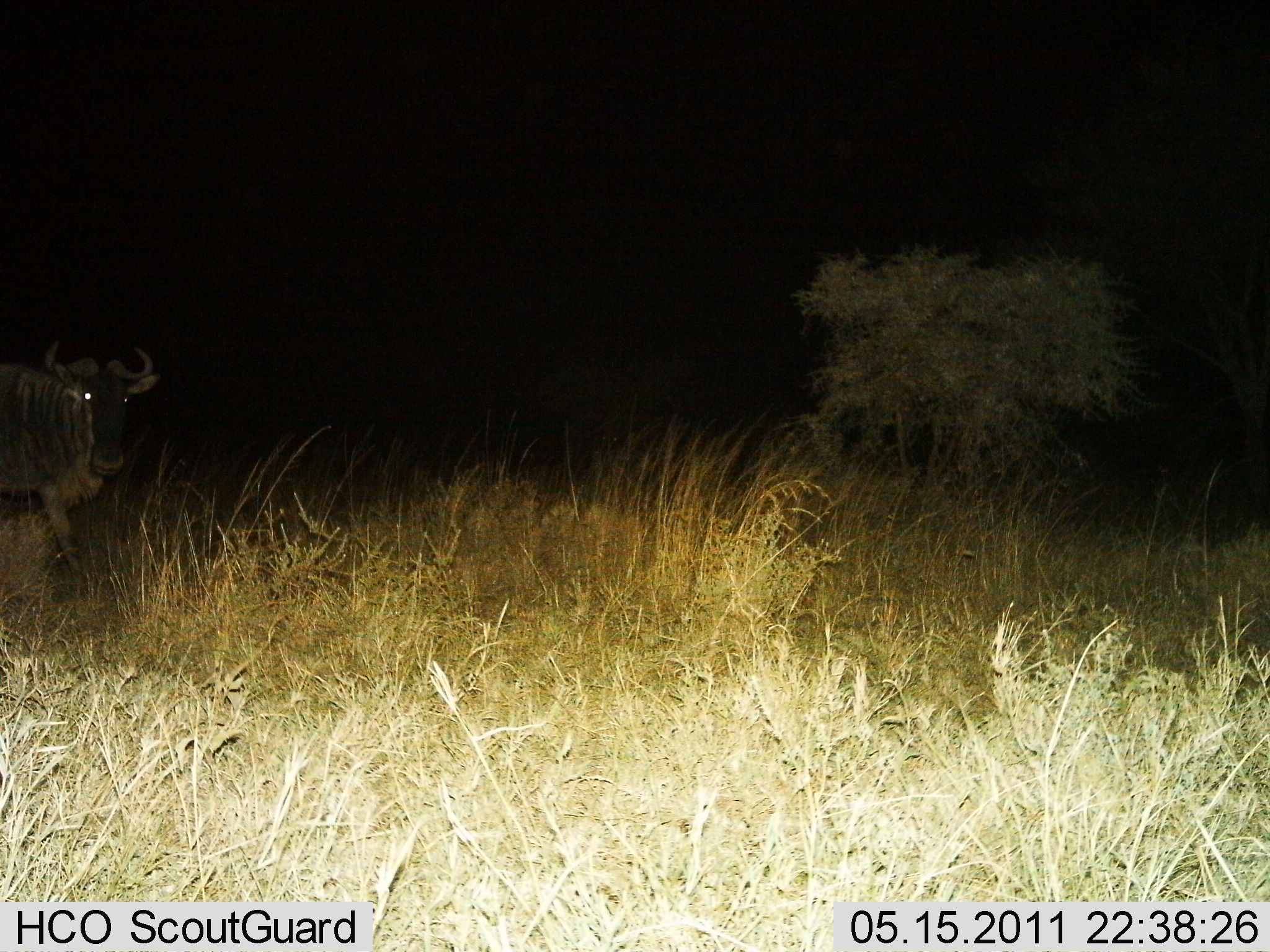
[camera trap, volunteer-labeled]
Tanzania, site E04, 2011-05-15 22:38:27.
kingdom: Animalia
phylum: Chordata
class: Mammalia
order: Artiodactyla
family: Bovidae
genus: Connochaetes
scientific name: Connochaetes taurinus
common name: blue wildebeest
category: wildebeest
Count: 1.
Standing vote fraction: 70%.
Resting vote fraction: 0%.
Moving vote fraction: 30%.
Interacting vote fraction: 0%.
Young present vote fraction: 0%.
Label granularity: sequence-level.